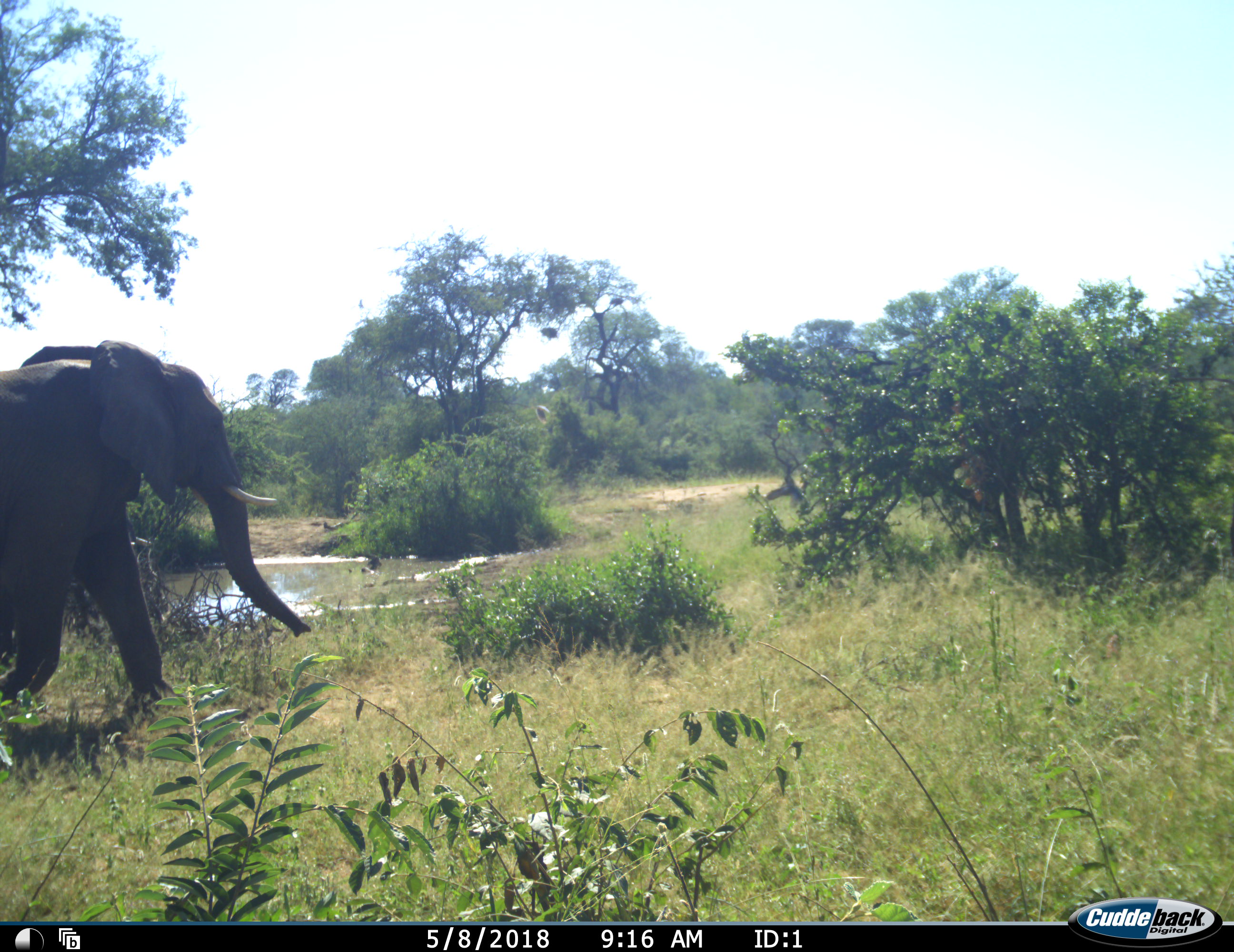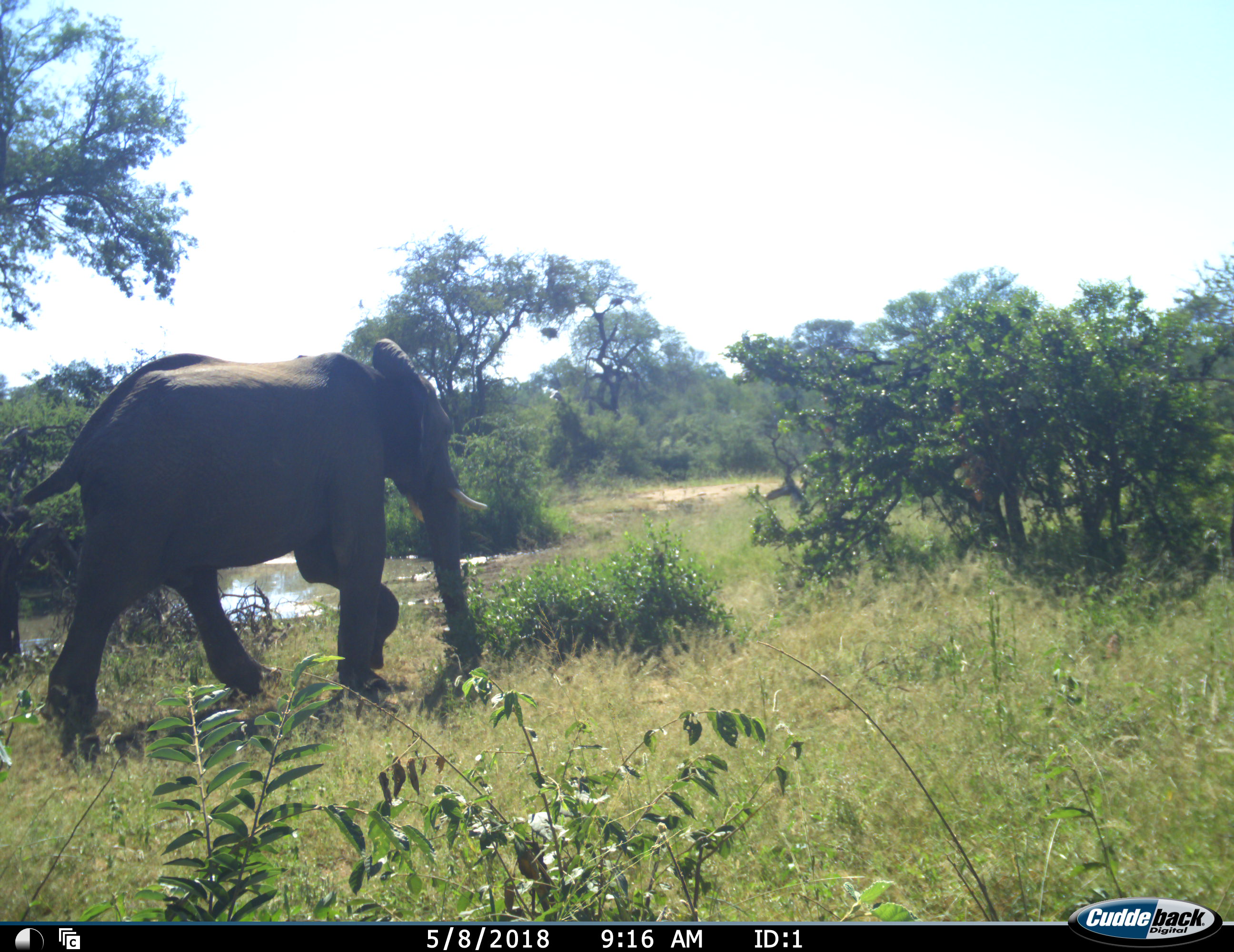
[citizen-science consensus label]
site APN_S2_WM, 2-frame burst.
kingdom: Animalia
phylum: Chordata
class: Mammalia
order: Proboscidea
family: Elephantidae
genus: Loxodonta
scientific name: Loxodonta africana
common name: african bush elephant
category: elephant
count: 1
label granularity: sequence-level